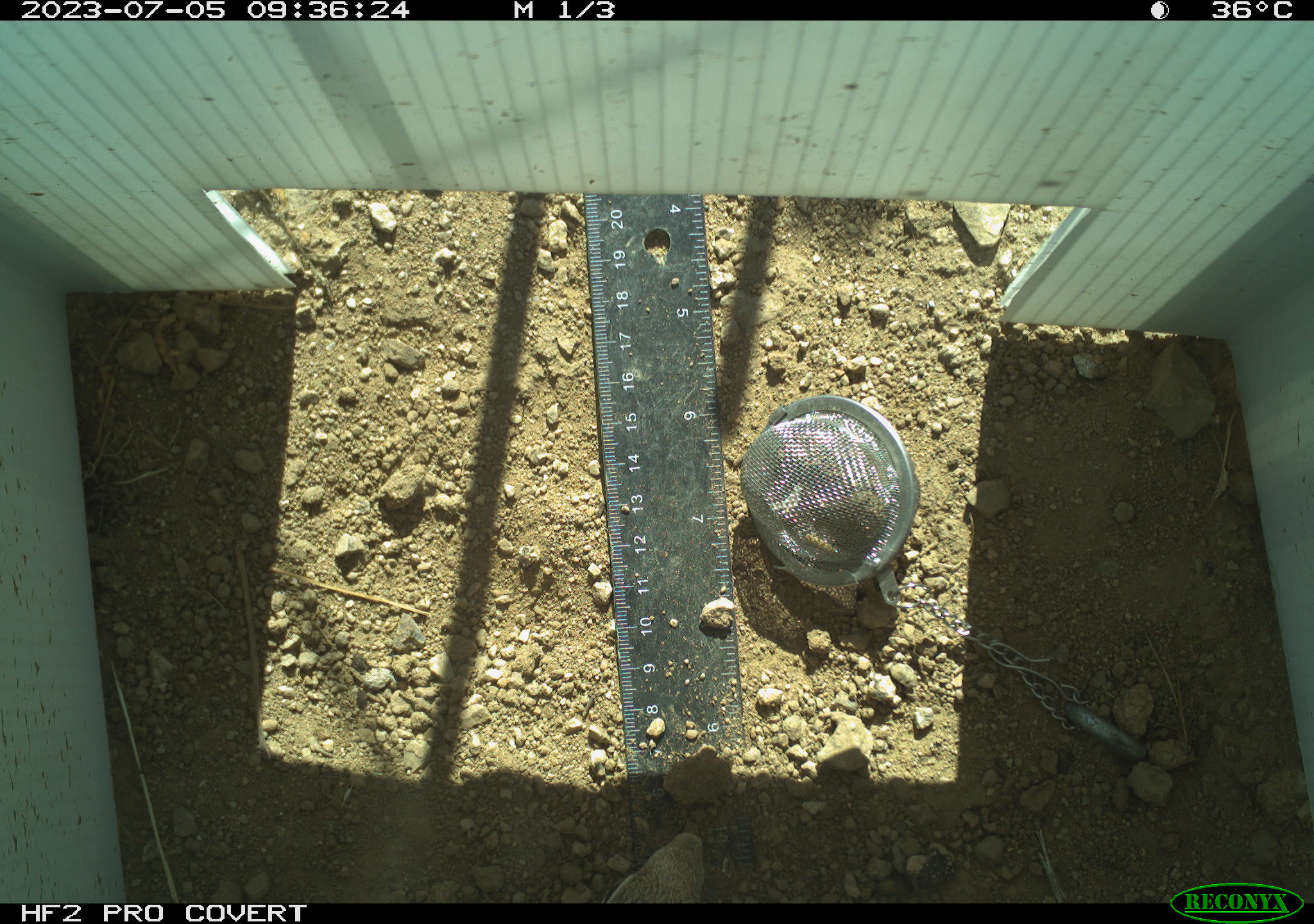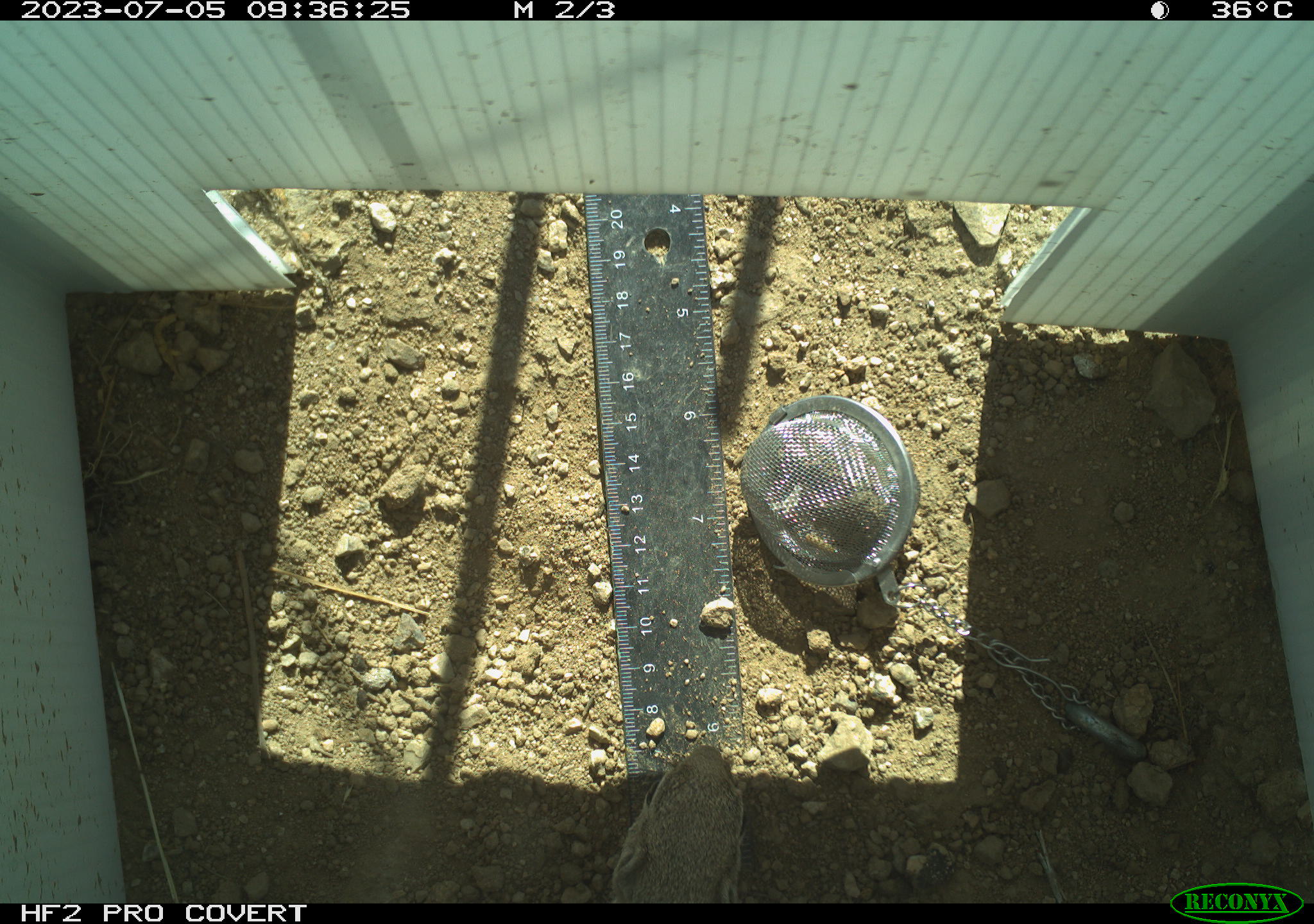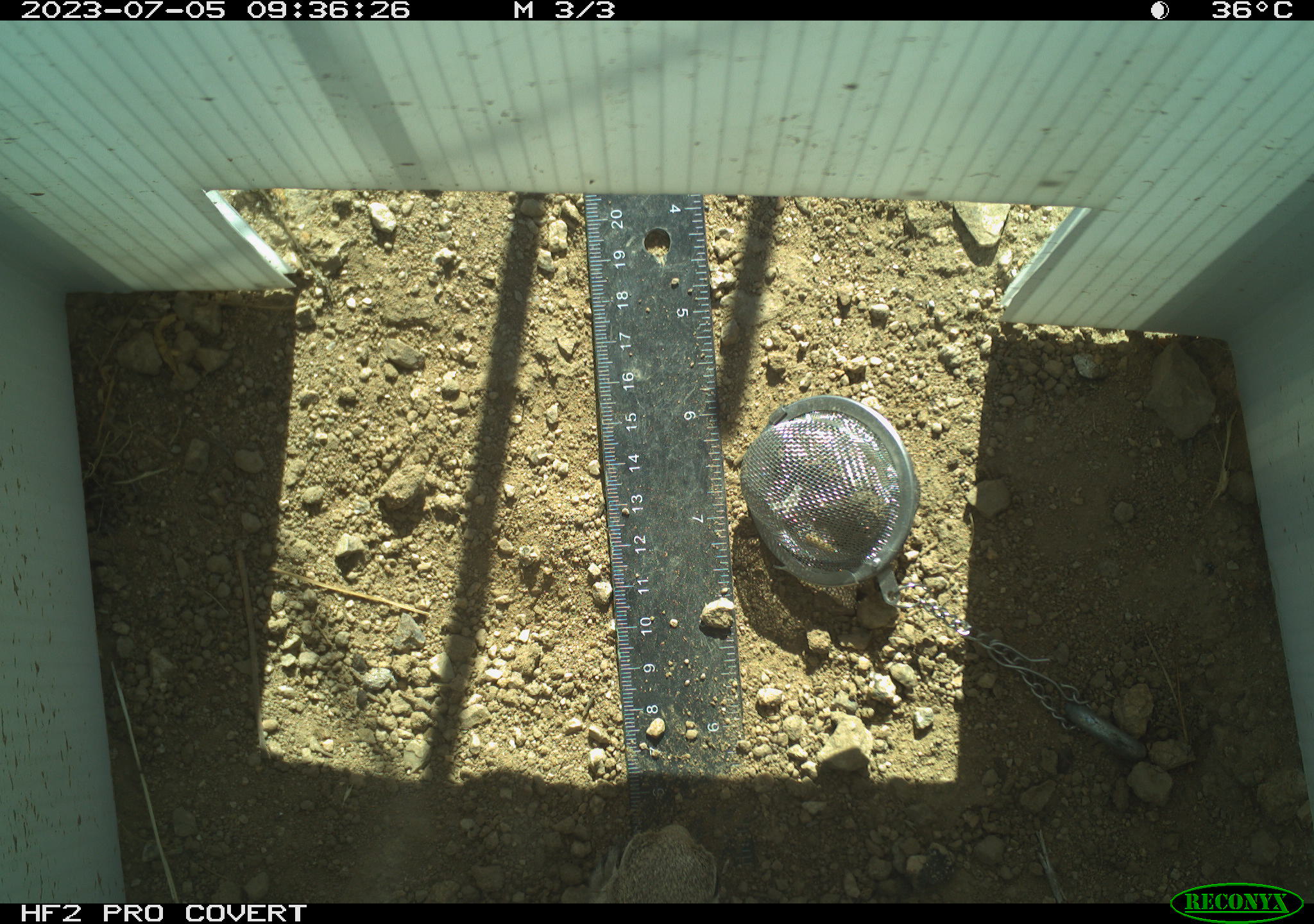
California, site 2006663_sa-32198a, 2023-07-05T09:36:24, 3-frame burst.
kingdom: Animalia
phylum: Chordata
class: Mammalia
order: Rodentia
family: Sciuridae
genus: Ammospermophilus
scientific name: Ammospermophilus leucurus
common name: white-tailed antelope squirrel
White-tailed antelope squirrel (Ammospermophilus leucurus).